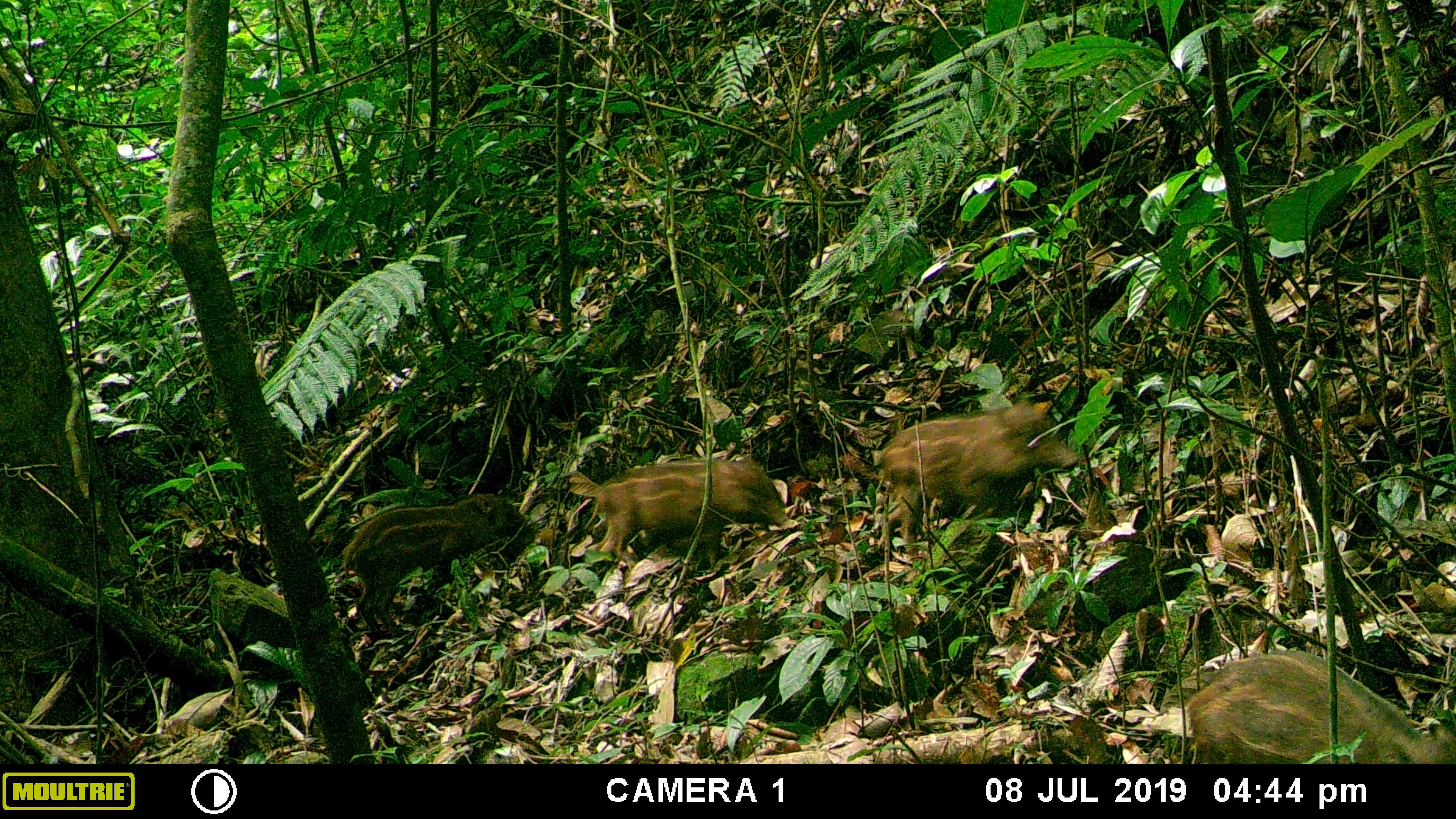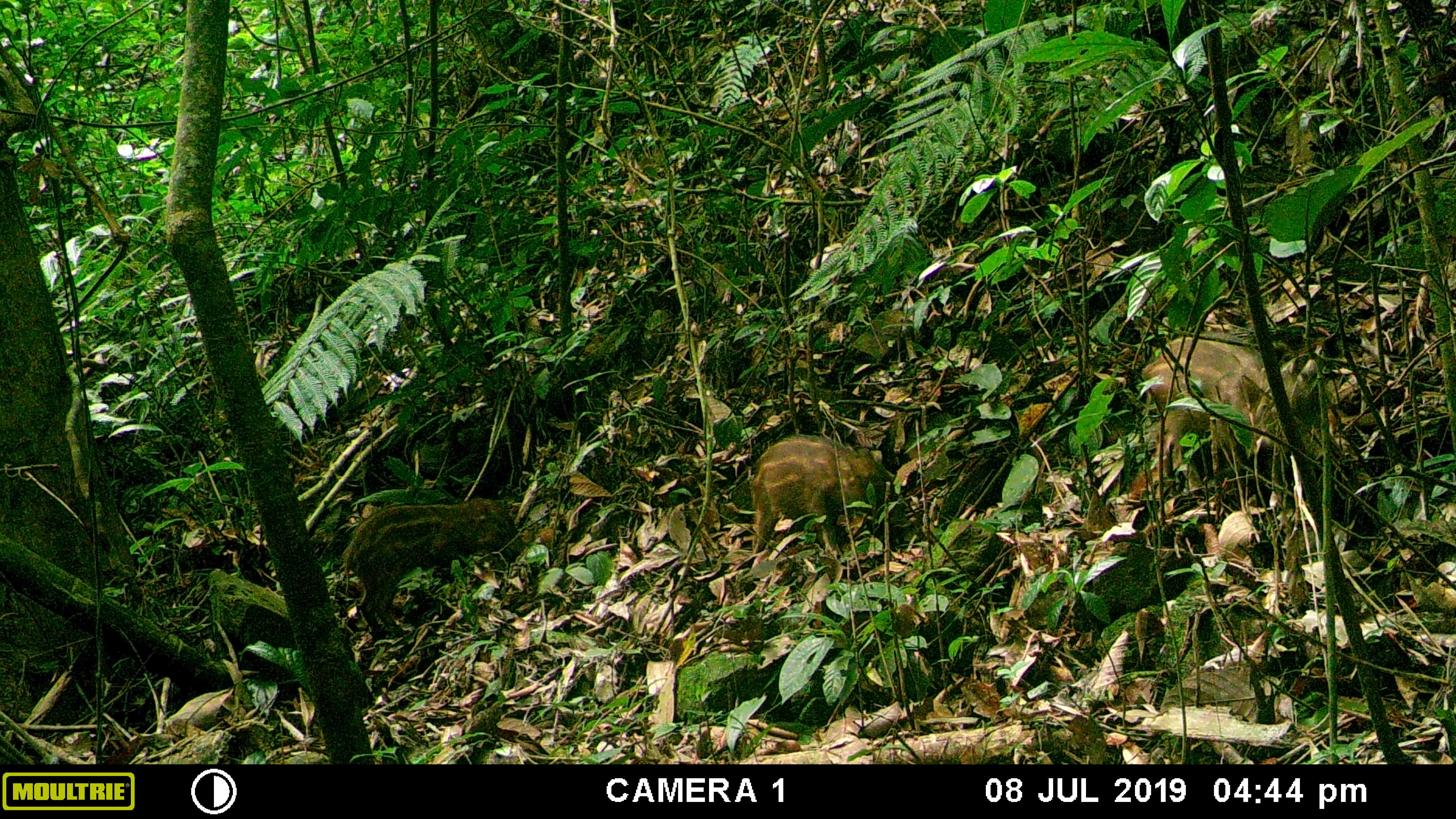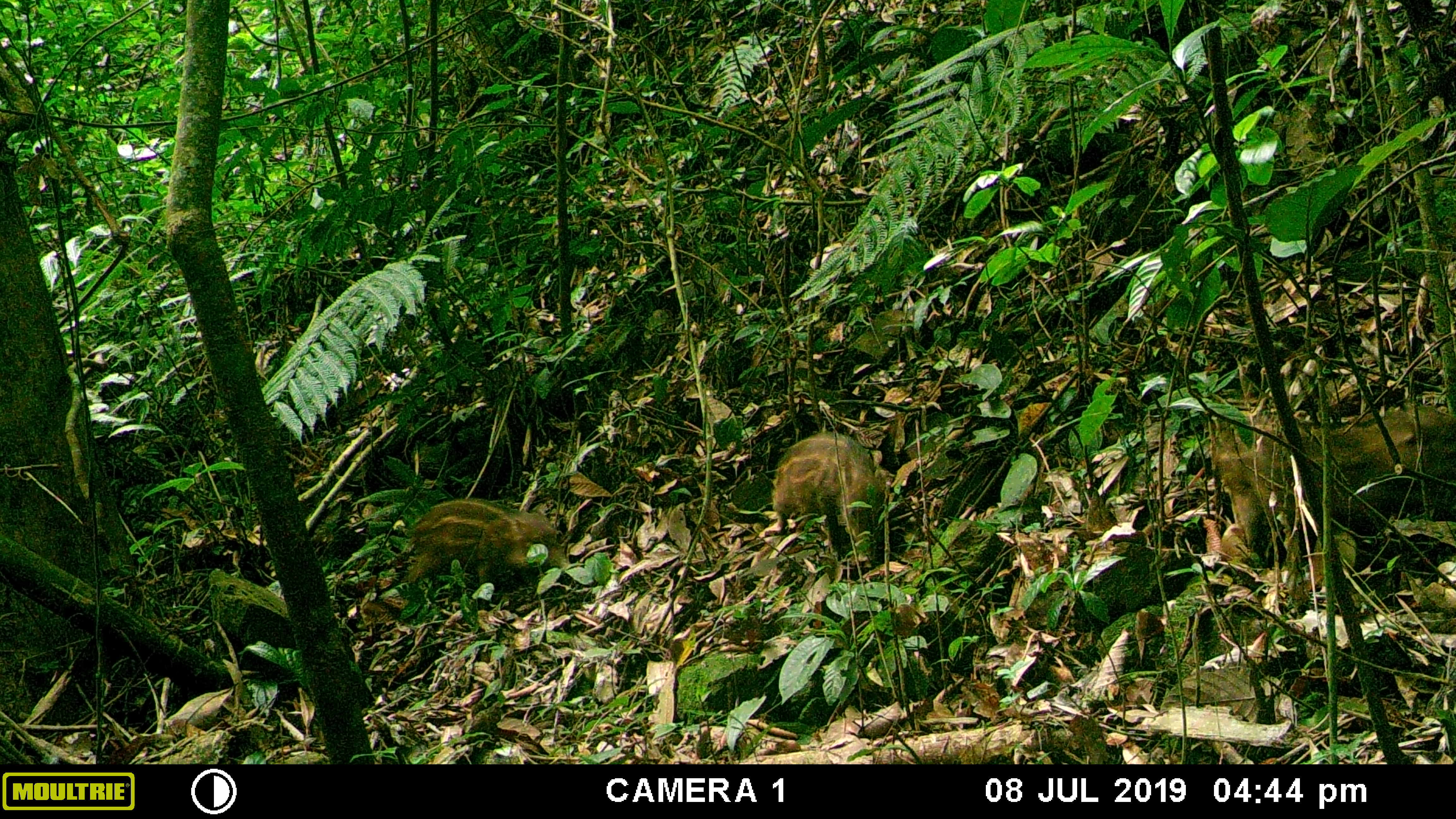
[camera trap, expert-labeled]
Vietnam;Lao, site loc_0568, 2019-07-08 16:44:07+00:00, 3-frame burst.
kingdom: Animalia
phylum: Chordata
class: Mammalia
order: Artiodactyla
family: Suidae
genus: Sus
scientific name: Sus scrofa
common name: eurasian wild pig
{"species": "eurasian wild pig (Sus scrofa)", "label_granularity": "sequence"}